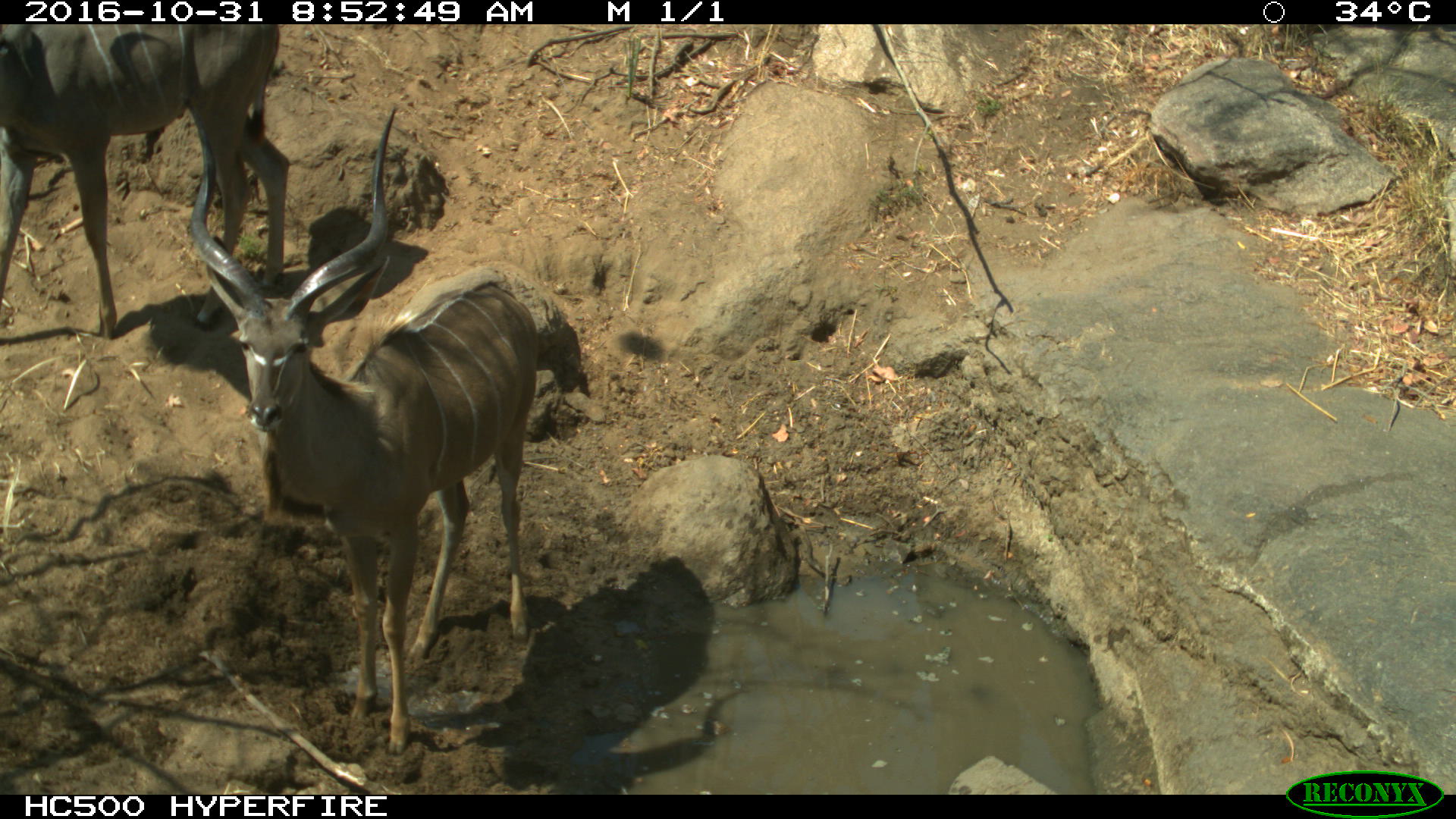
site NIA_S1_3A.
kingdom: Animalia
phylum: Chordata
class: Mammalia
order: Artiodactyla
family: Bovidae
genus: Tragelaphus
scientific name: Tragelaphus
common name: kudu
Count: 2.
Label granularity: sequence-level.